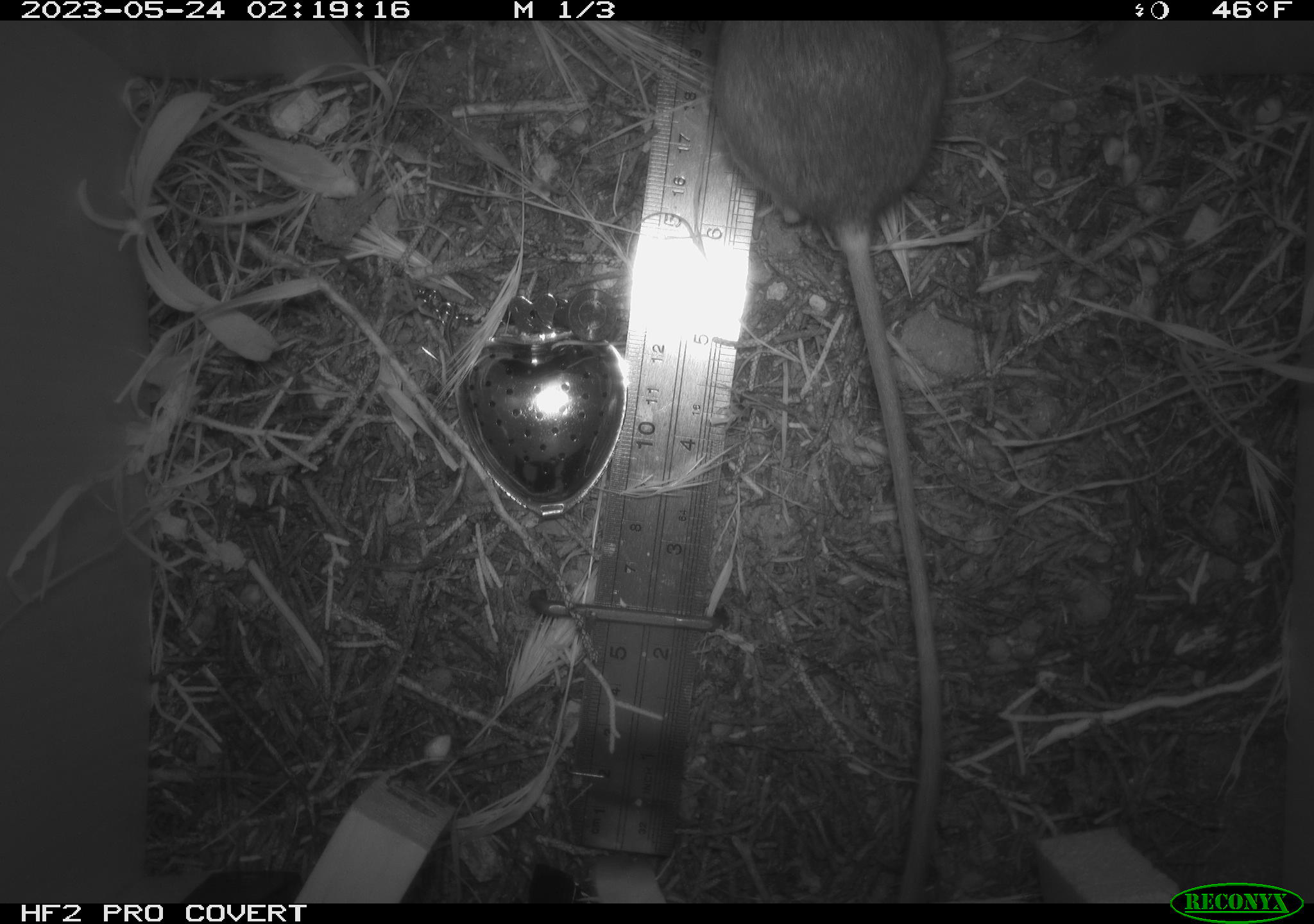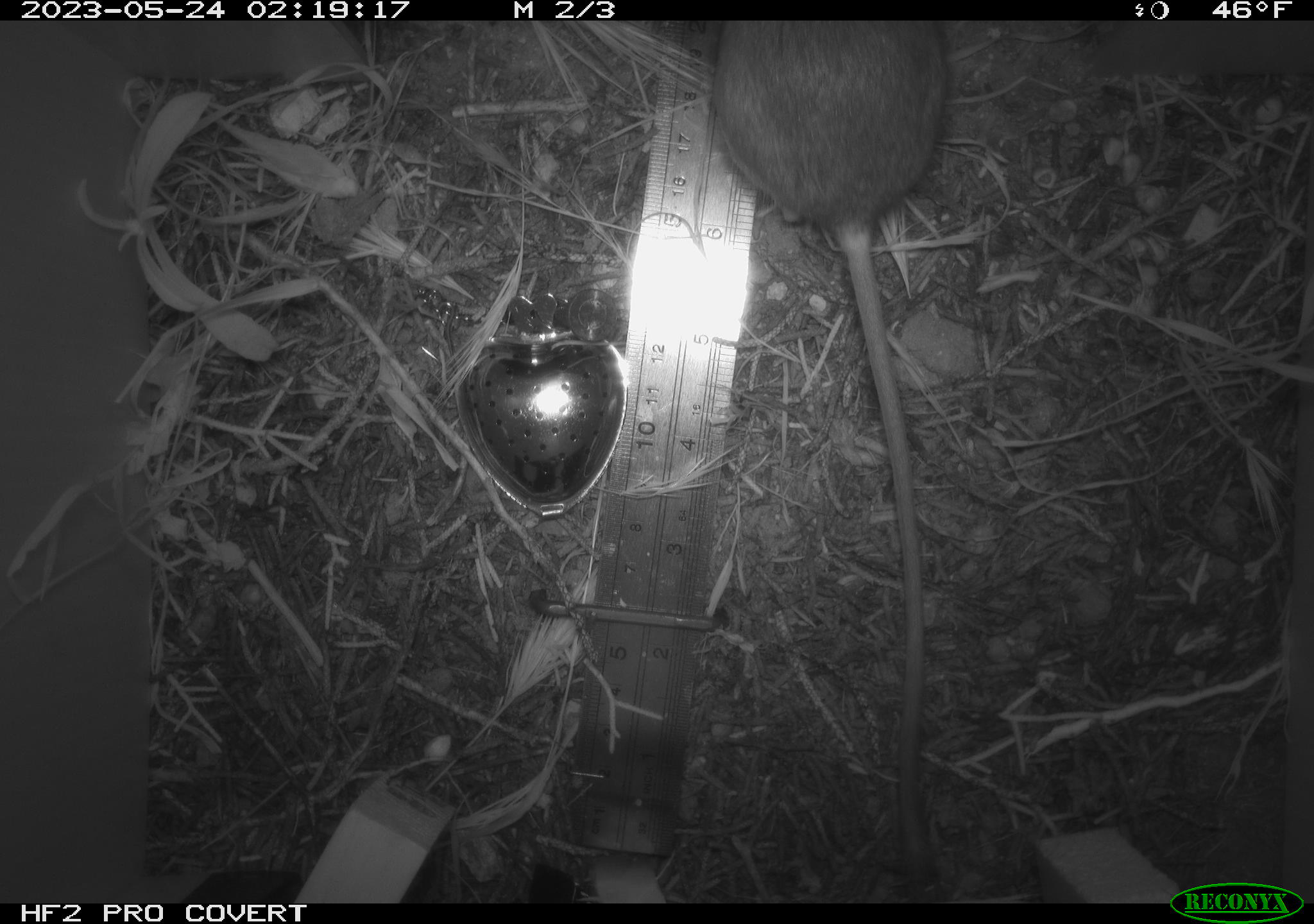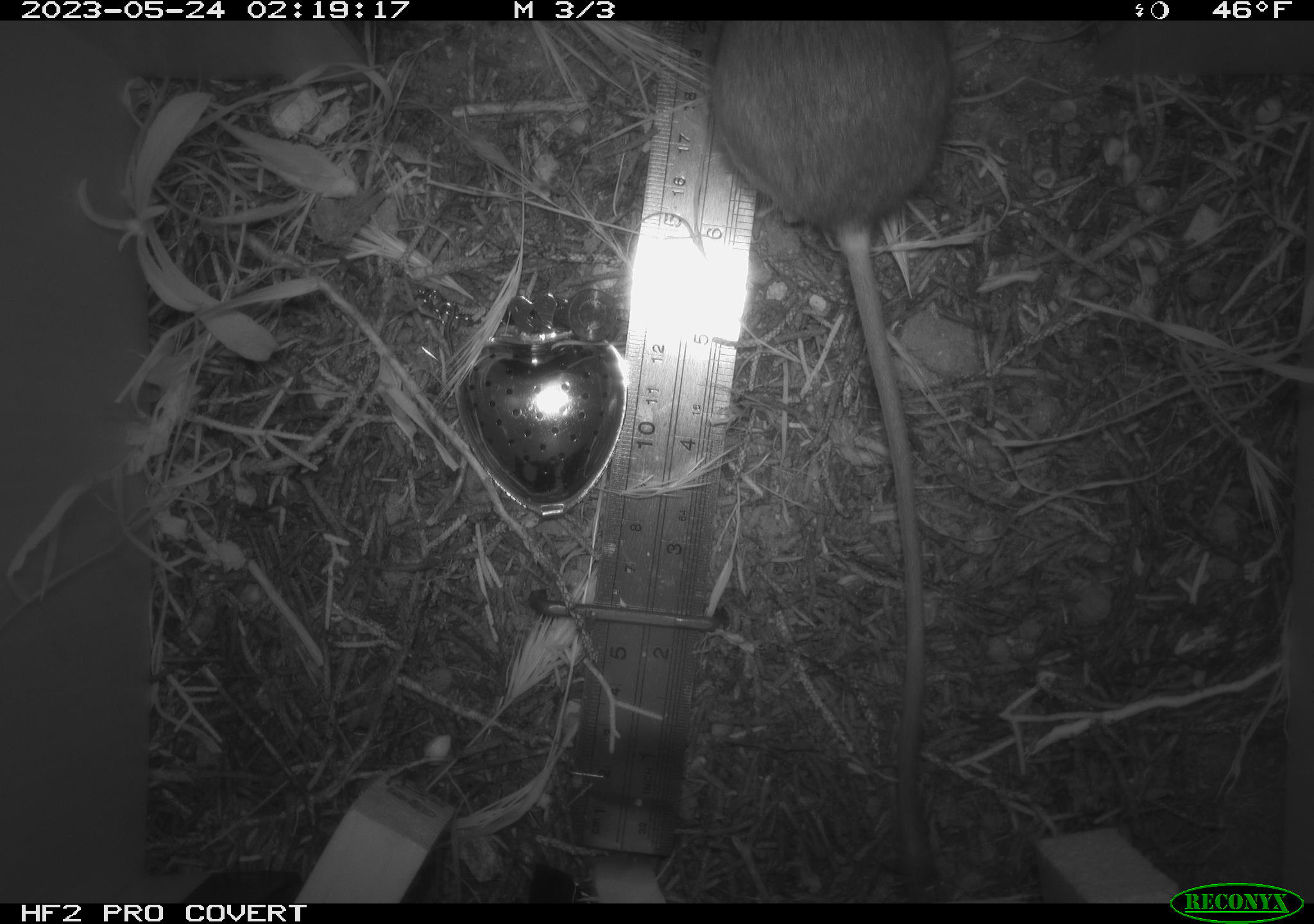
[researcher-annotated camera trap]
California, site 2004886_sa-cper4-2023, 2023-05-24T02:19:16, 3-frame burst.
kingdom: Animalia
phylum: Chordata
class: Mammalia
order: Rodentia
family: Heteromyidae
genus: Dipodomys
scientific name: Dipodomys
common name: kangaroo rats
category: dipodomys species